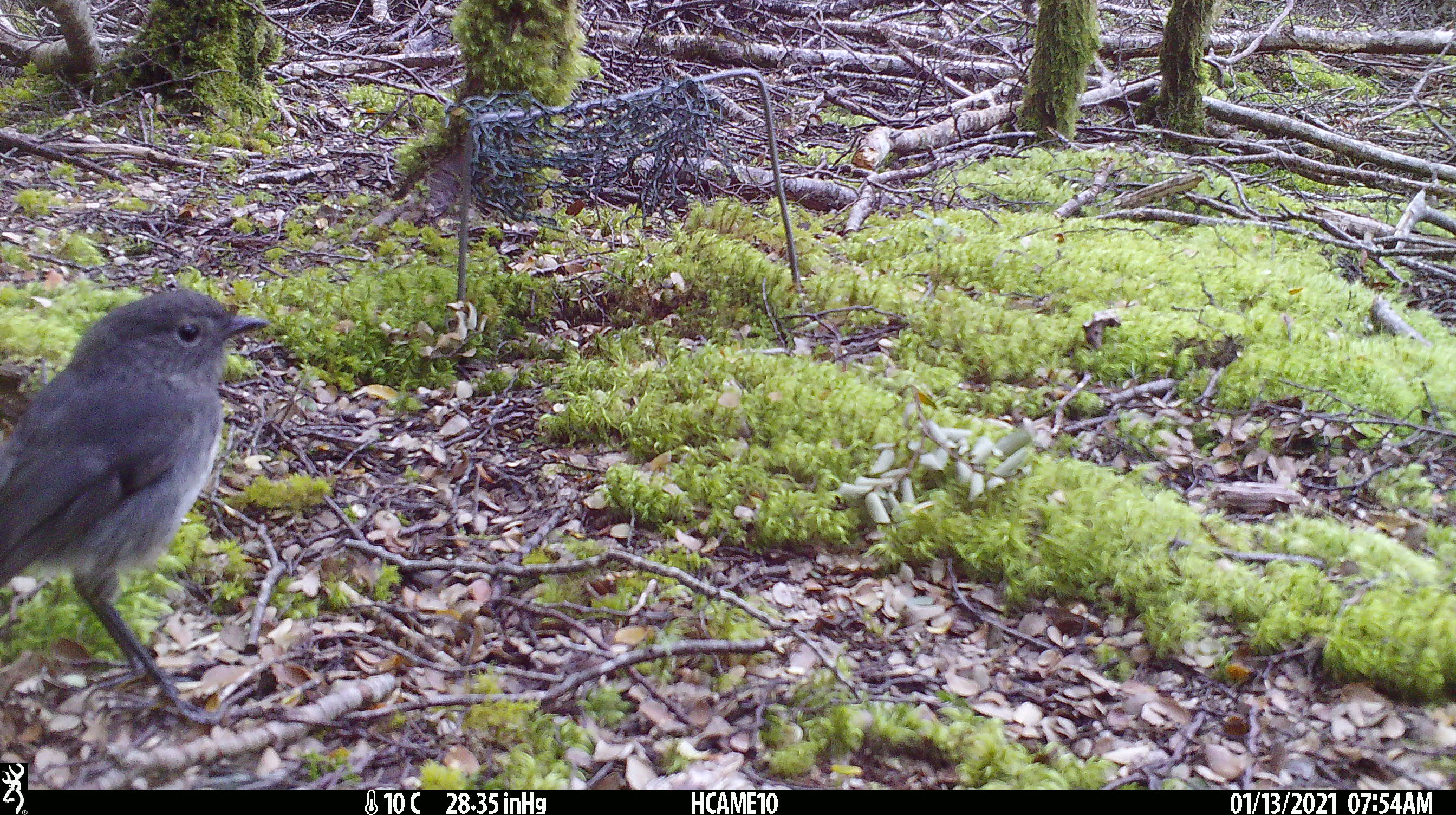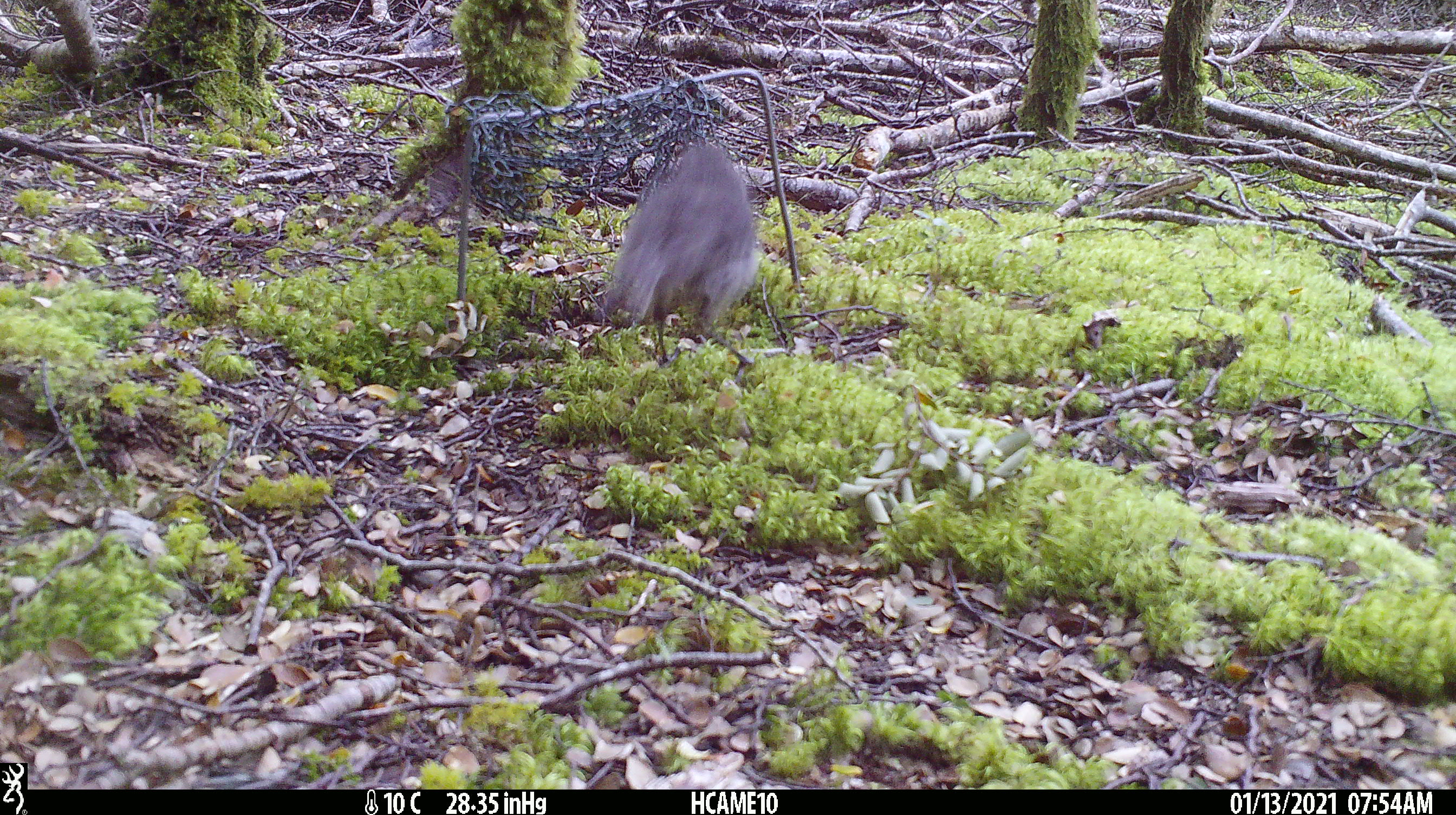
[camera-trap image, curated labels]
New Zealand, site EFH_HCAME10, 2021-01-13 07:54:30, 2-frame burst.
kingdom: Animalia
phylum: Chordata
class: Aves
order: Passeriformes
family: Petroicidae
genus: Petroica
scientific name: Petroica australis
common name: new zealand robin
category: robin